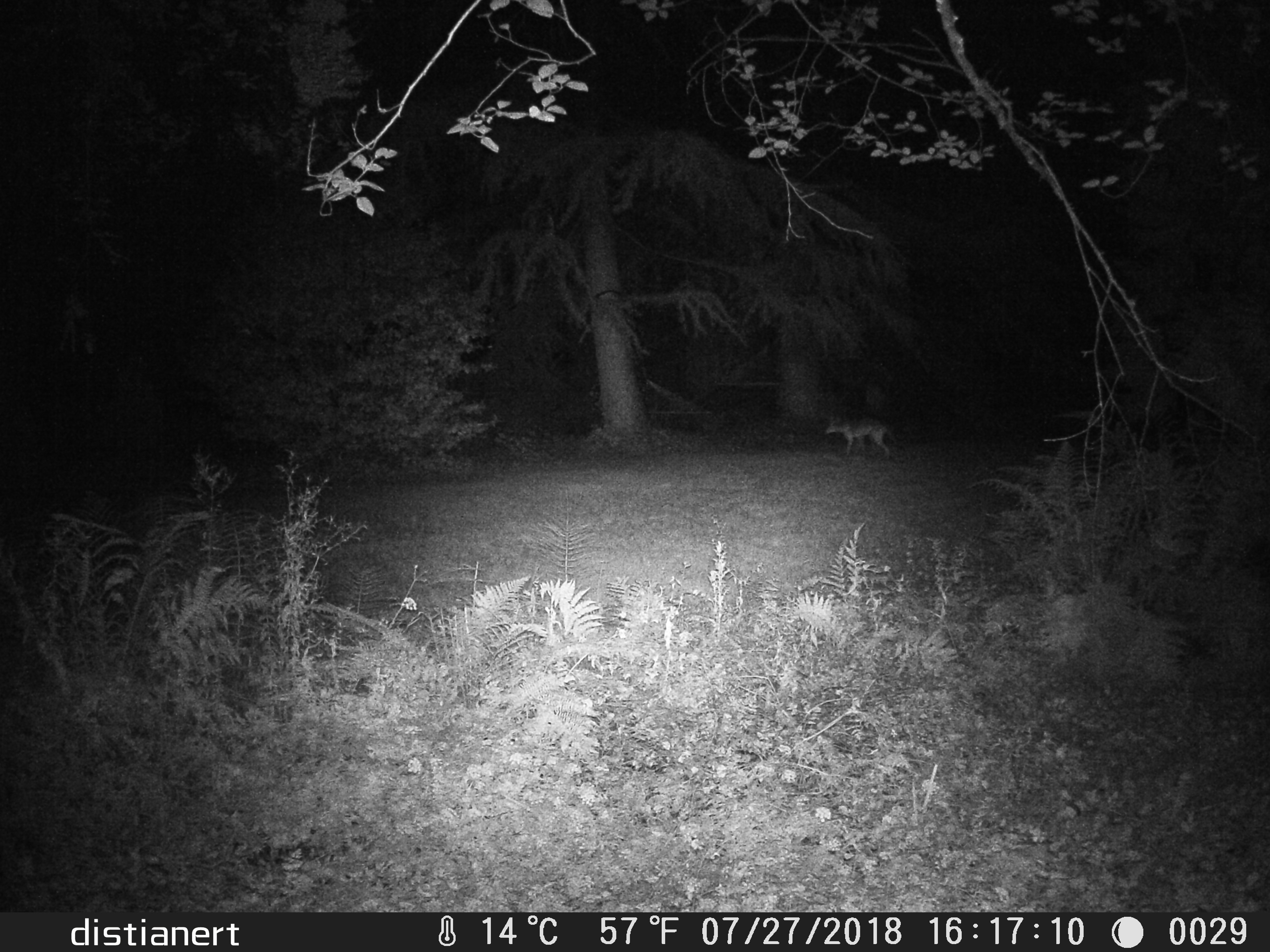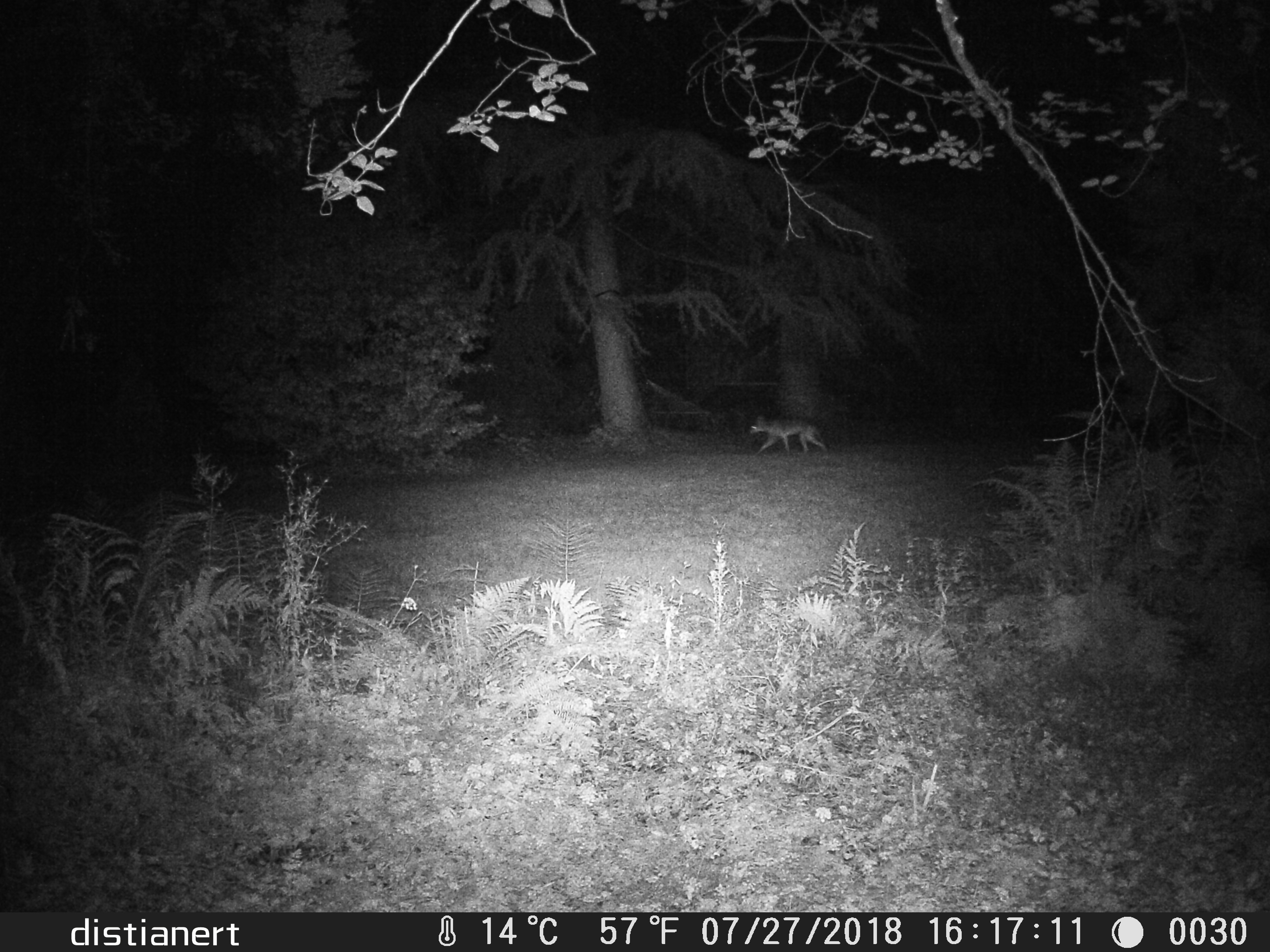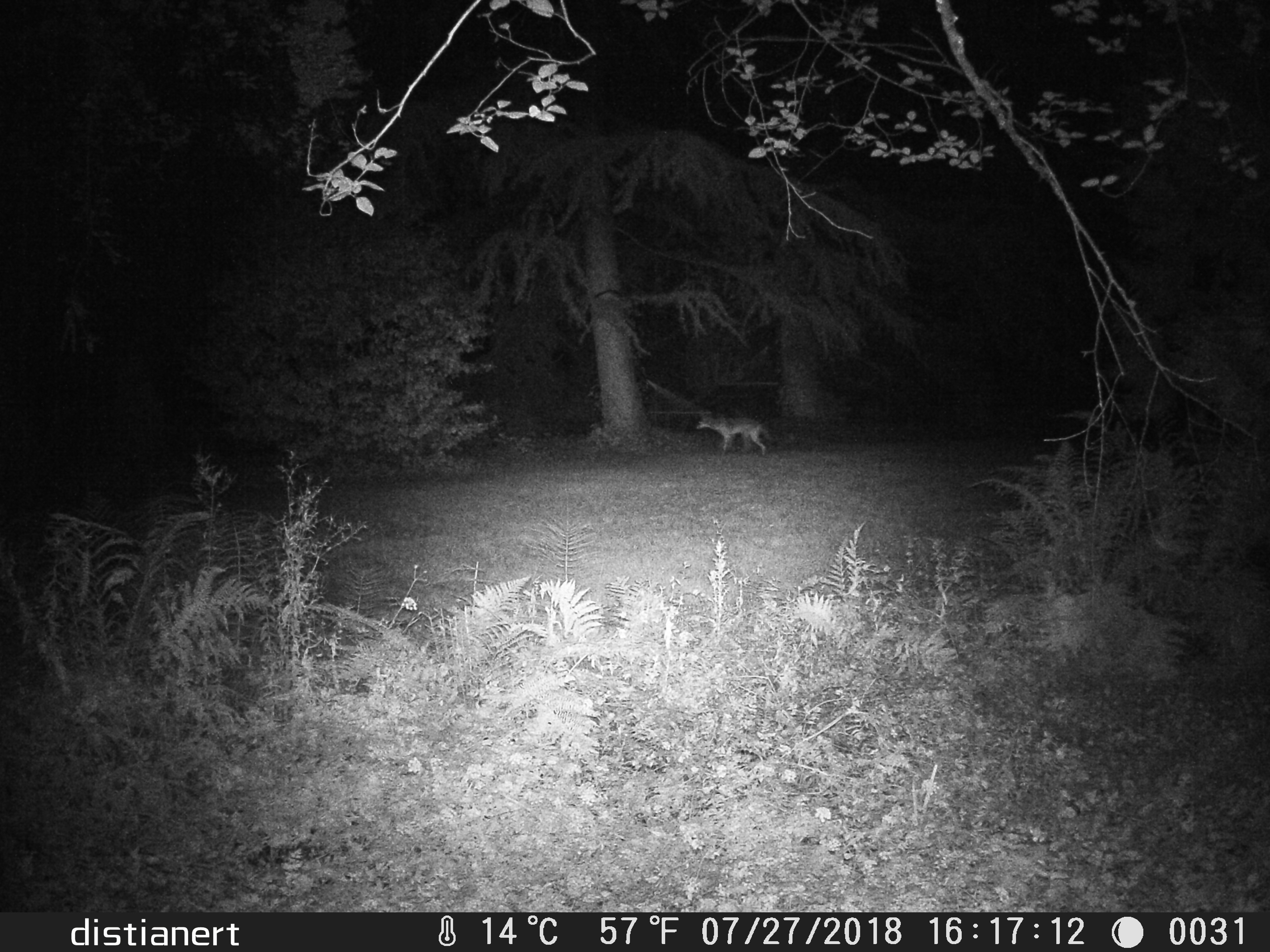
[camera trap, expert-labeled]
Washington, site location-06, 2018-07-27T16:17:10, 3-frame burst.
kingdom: Animalia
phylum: Chordata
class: Mammalia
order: Carnivora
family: Canidae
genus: Canis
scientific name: Canis latrans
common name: coyote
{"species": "coyote (Canis latrans)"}